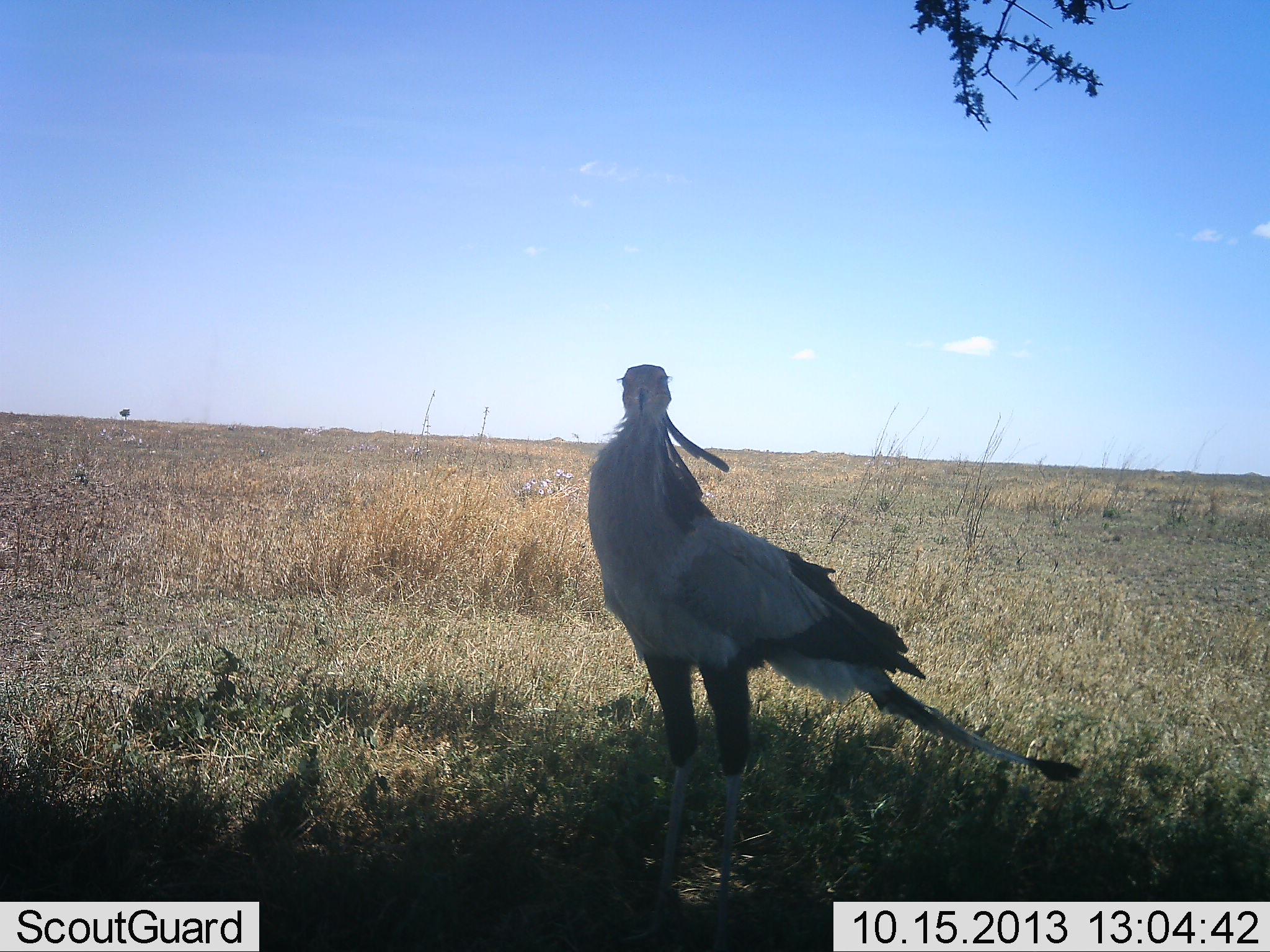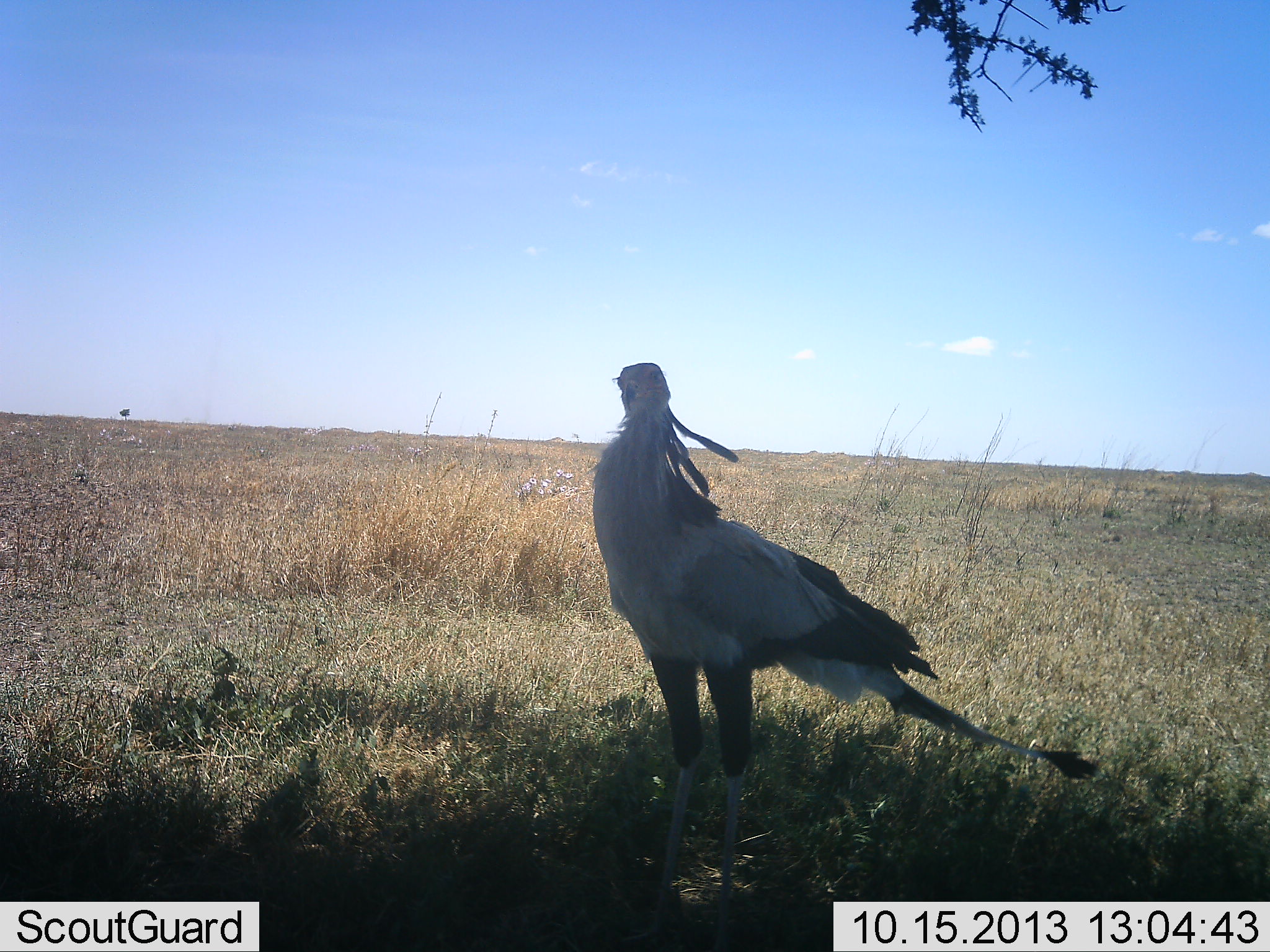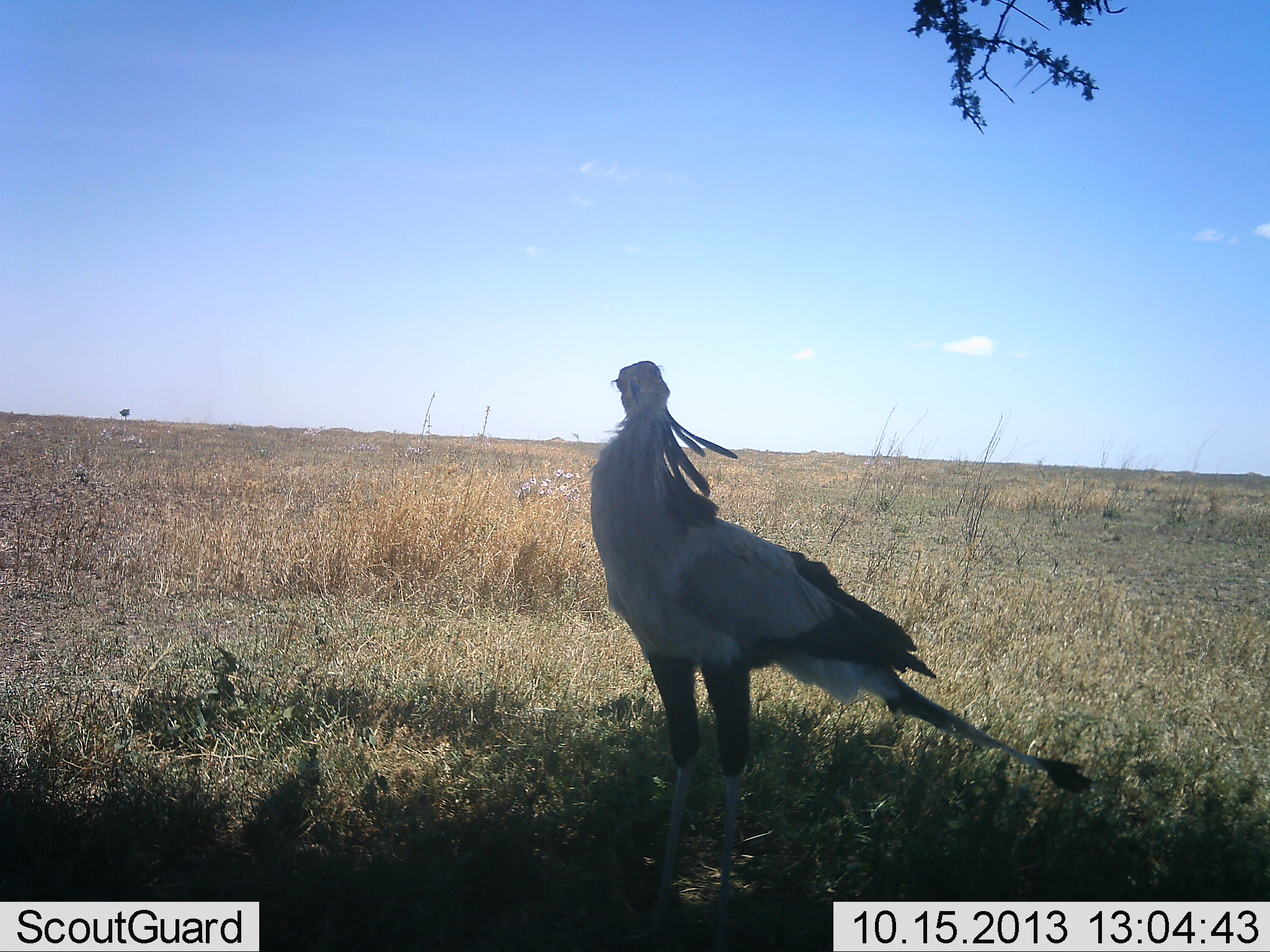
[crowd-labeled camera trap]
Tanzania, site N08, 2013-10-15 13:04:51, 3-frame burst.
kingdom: Animalia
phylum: Chordata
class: Aves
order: Accipitriformes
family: Sagittariidae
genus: Sagittarius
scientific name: Sagittarius serpentarius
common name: secretary bird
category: secretarybird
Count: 1.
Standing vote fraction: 100%.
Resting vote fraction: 0%.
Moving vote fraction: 0%.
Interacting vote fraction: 0%.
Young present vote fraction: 0%.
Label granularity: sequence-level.